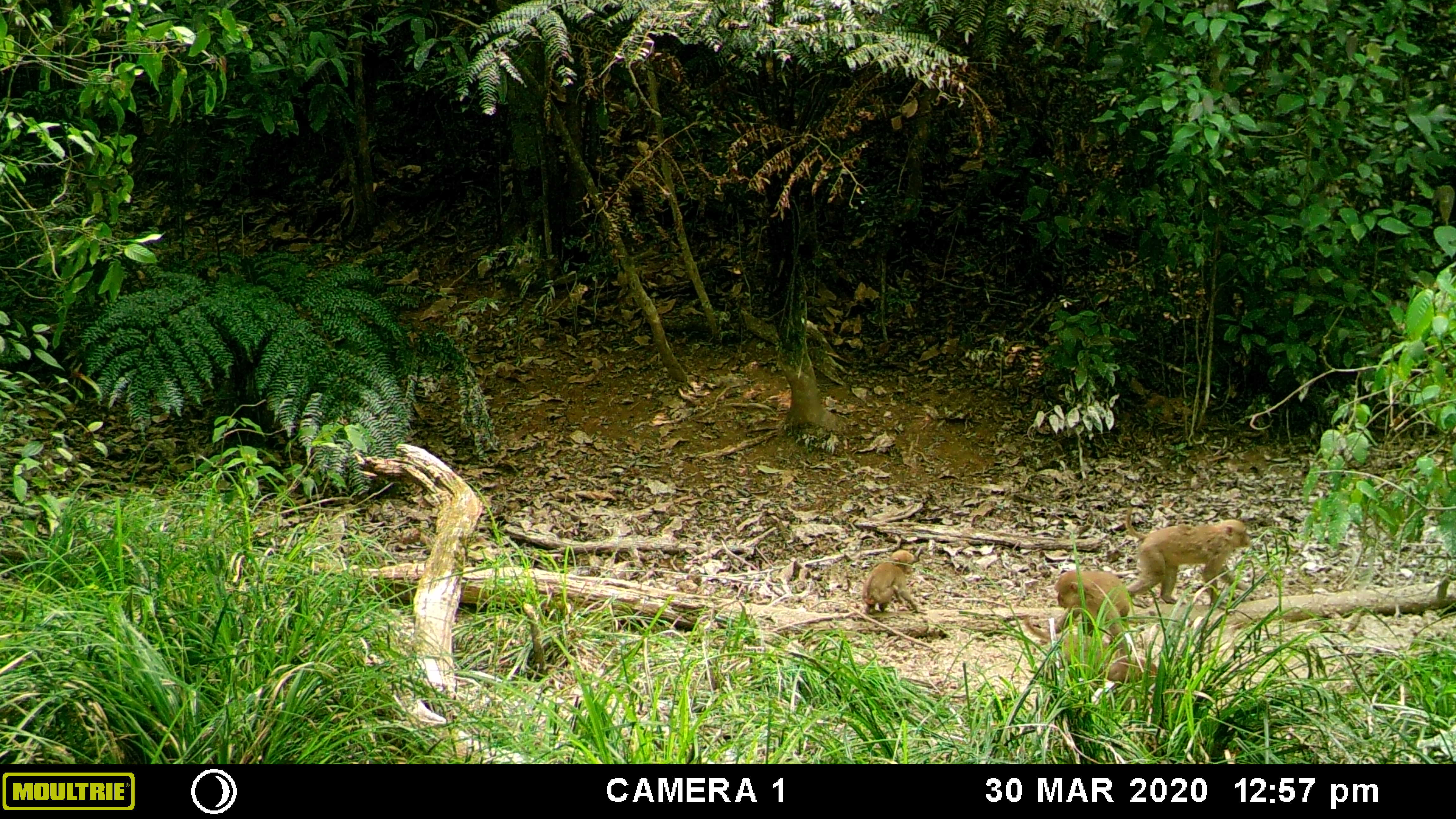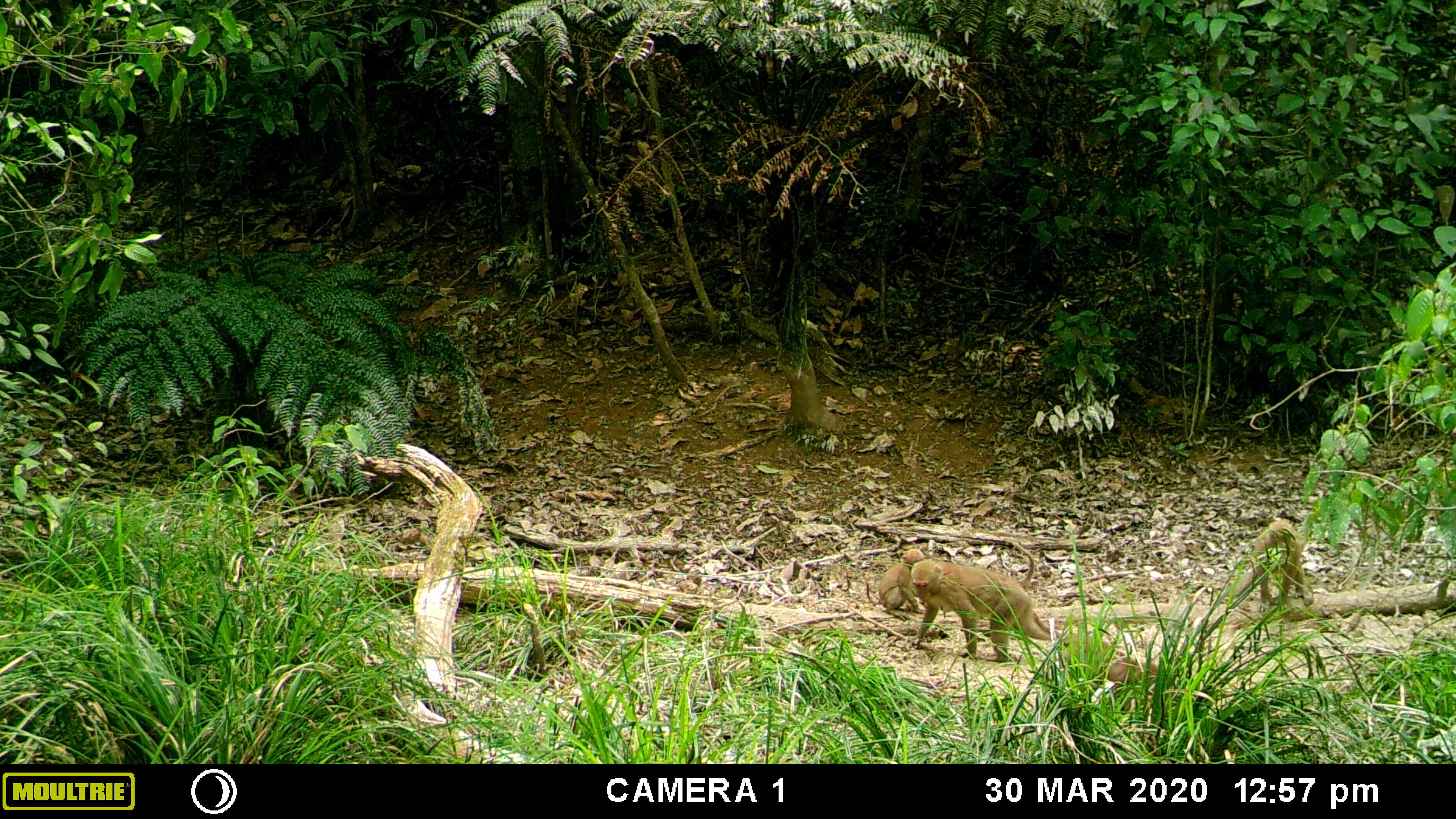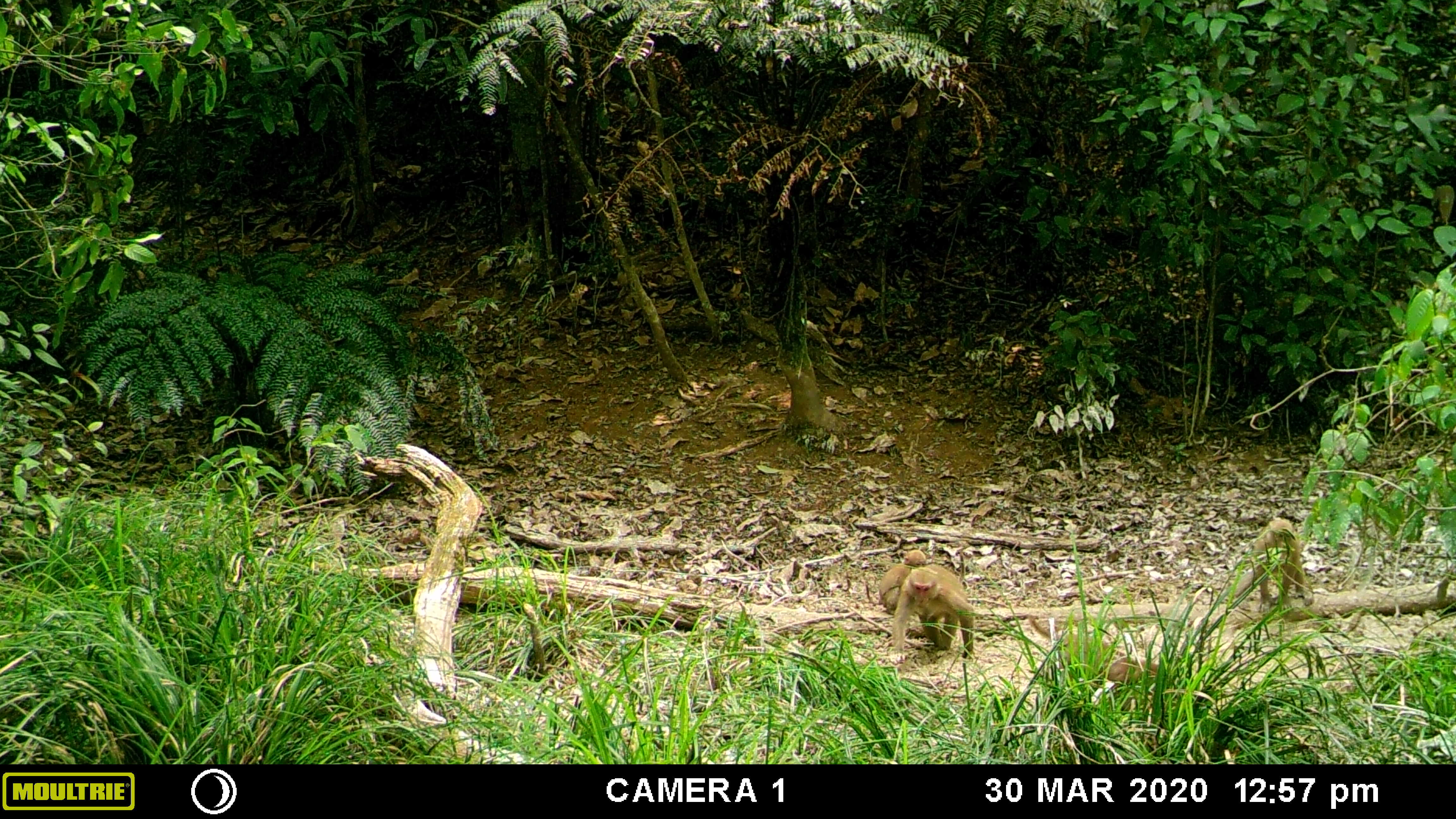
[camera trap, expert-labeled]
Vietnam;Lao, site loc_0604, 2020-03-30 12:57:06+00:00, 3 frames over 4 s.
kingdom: Animalia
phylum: Chordata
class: Mammalia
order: Primates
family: Cercopithecidae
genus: Macaca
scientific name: Macaca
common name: macaques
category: assam or rhesus macaque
Assam or rhesus macaque (macaques) (Macaca). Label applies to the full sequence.